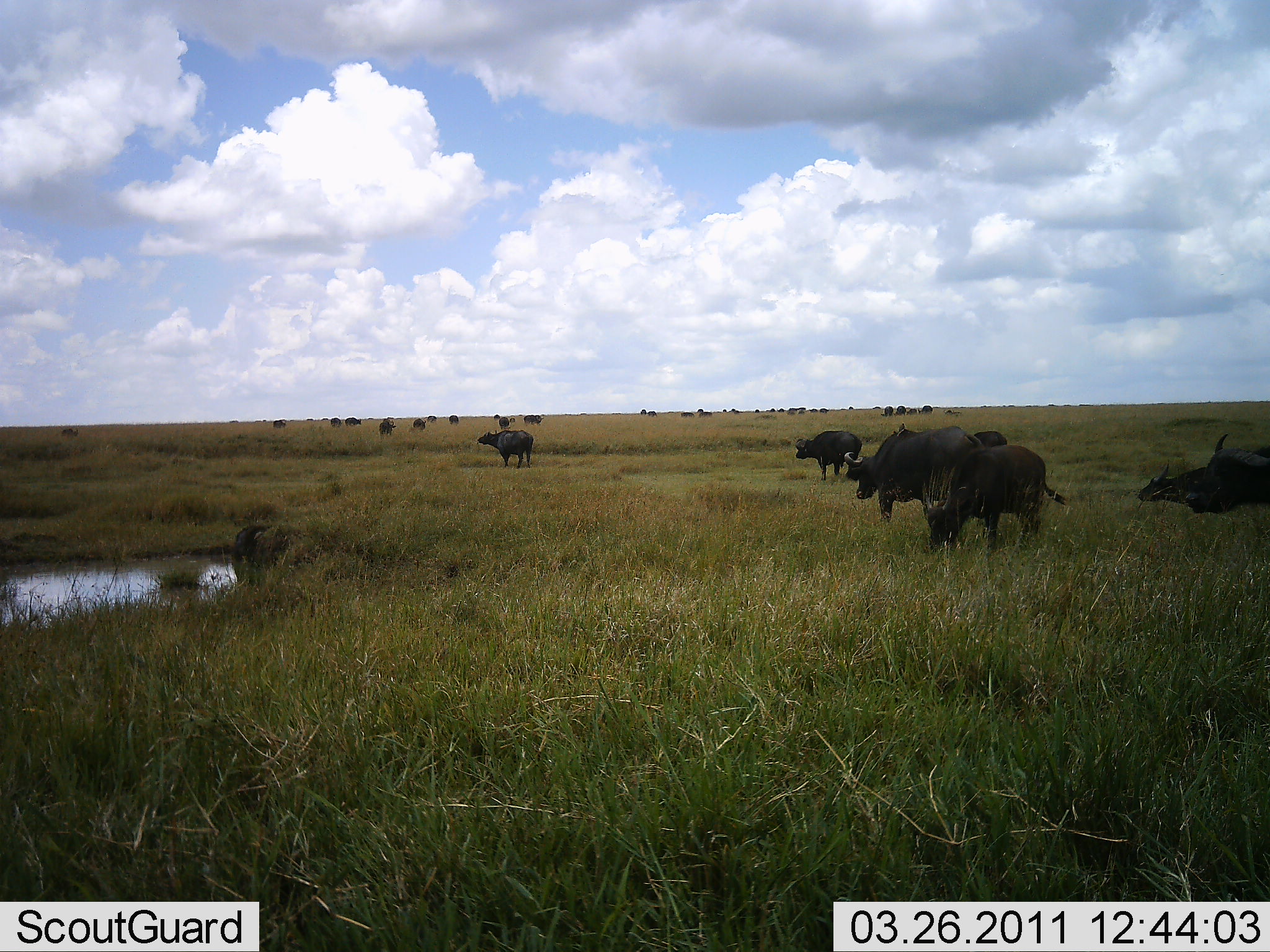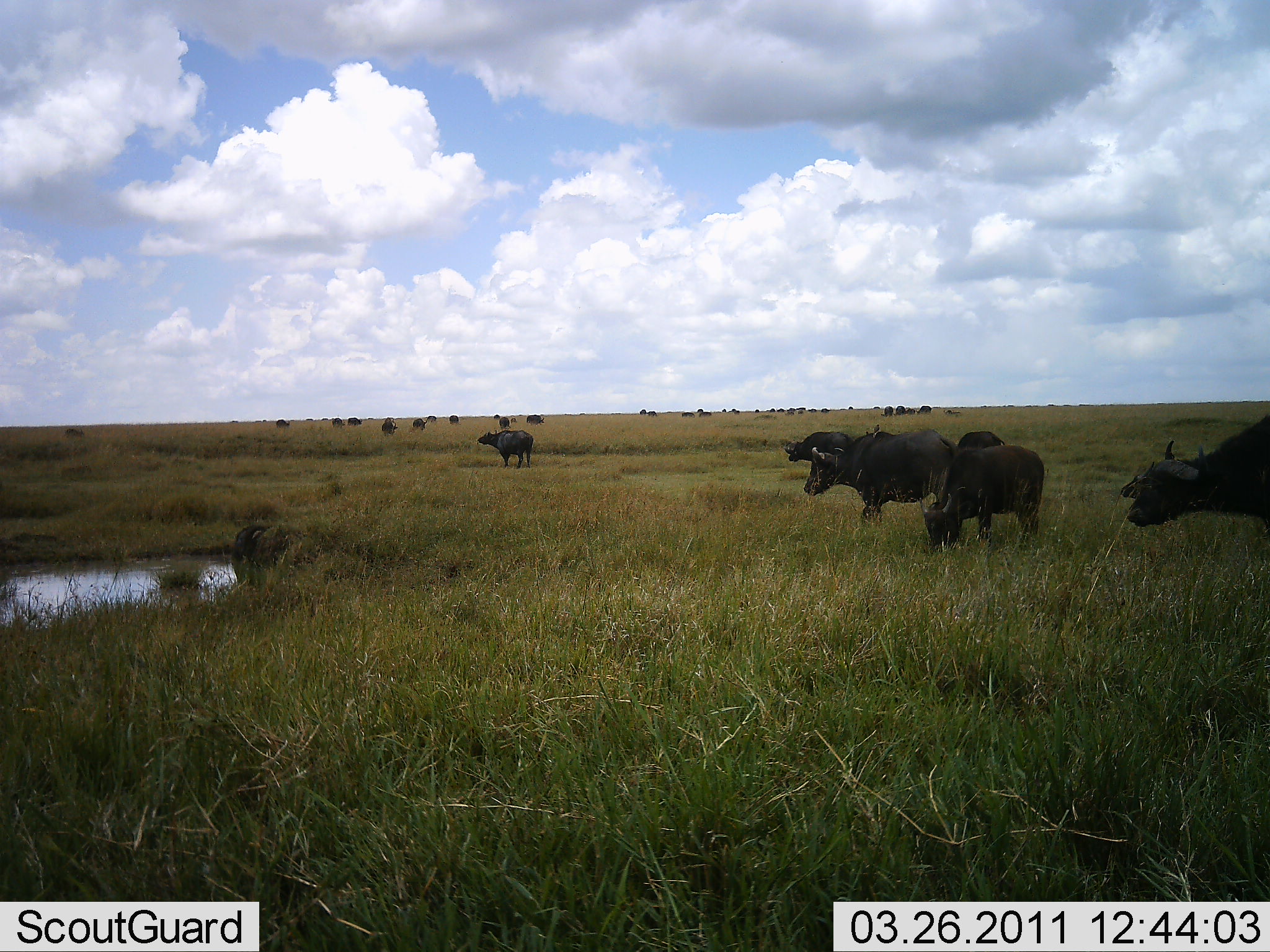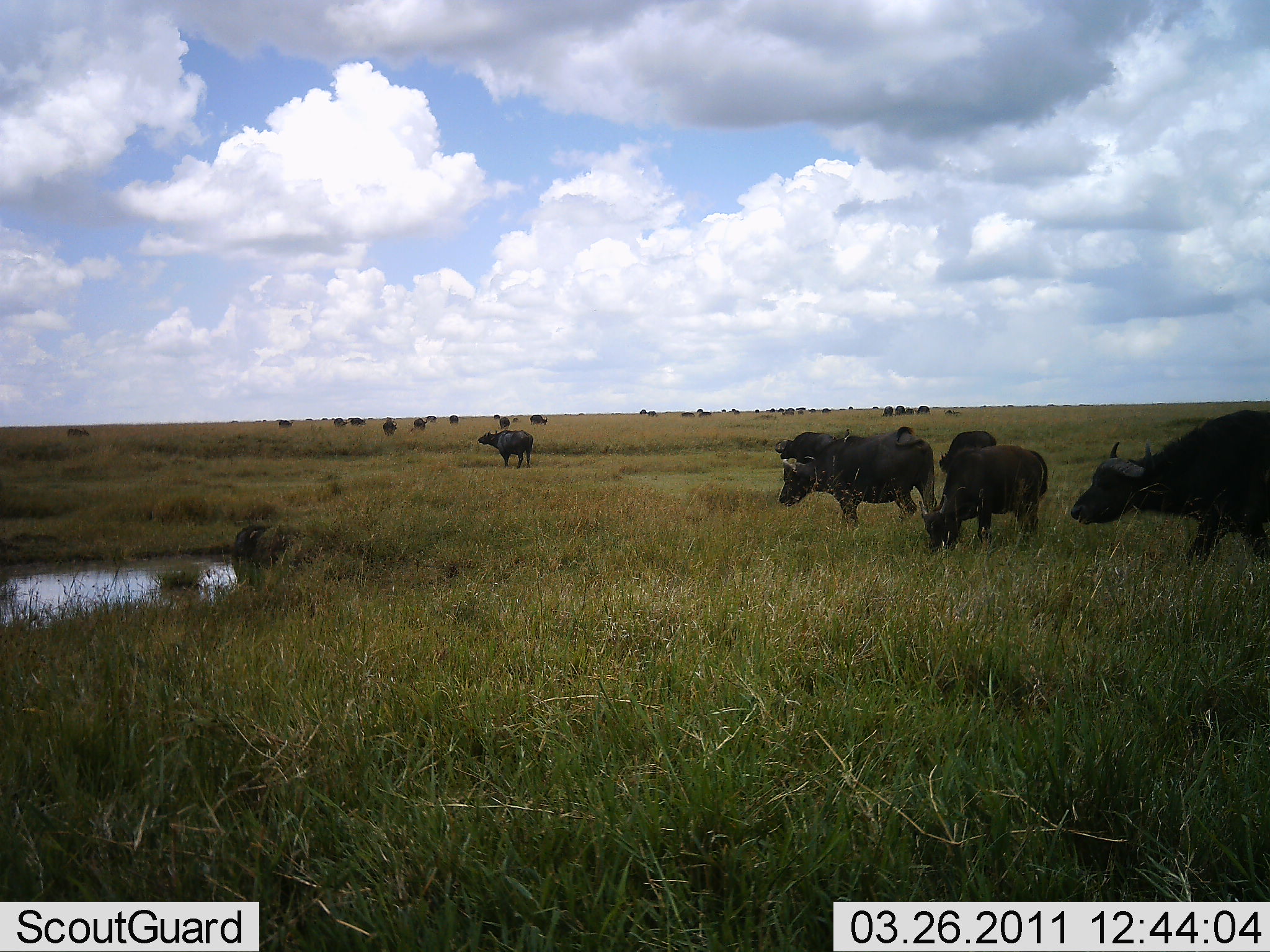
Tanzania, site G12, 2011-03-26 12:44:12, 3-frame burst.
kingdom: Animalia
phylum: Chordata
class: Mammalia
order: Artiodactyla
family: Bovidae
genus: Syncerus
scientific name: Syncerus caffer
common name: cape buffalo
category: buffalo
Buffalo (cape buffalo) (Syncerus caffer), count 11-50. Behavior (volunteer vote fractions): standing 60%, resting 0%, moving 70%, interacting 10%. Young present (vote fraction): 0%. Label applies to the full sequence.